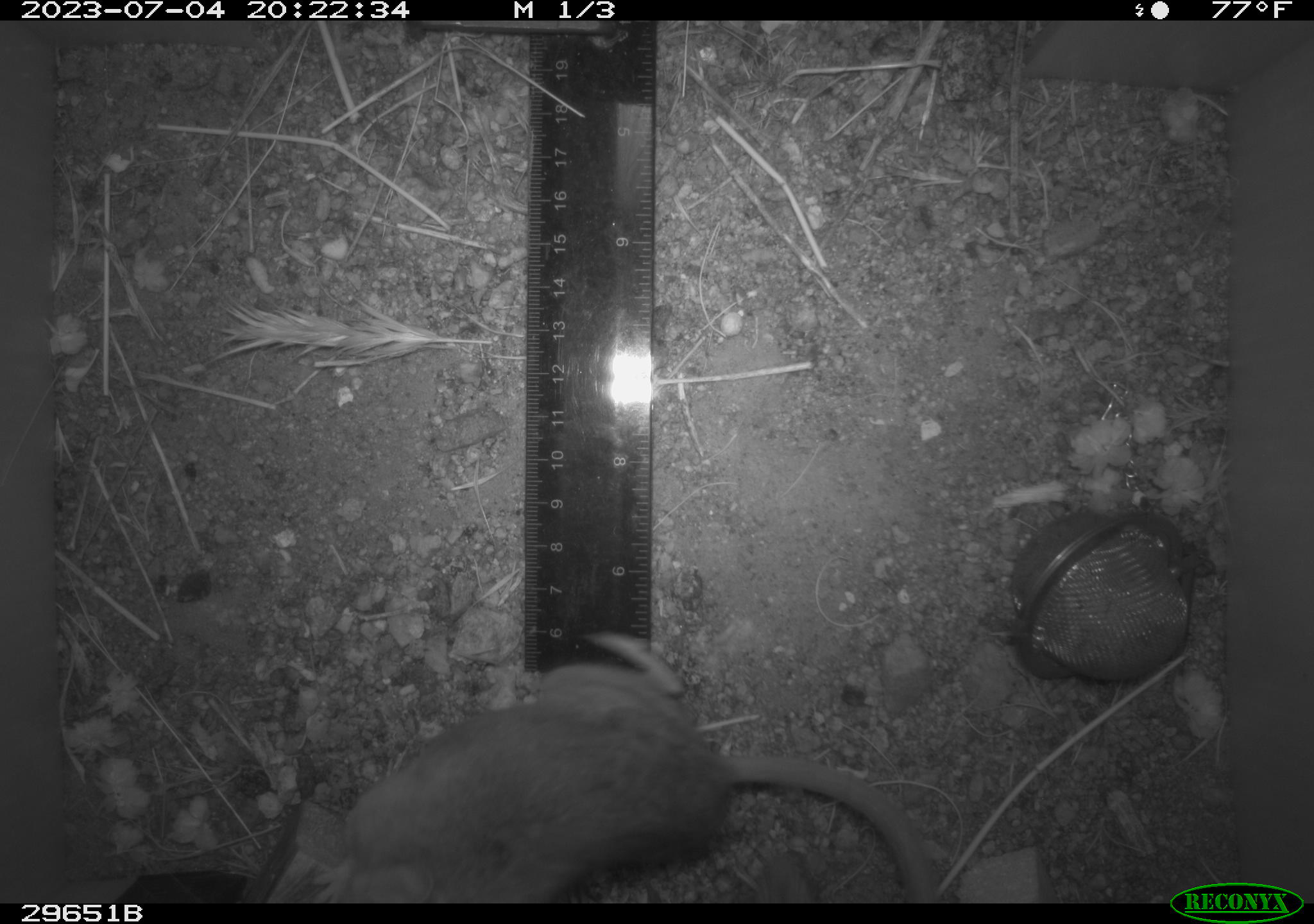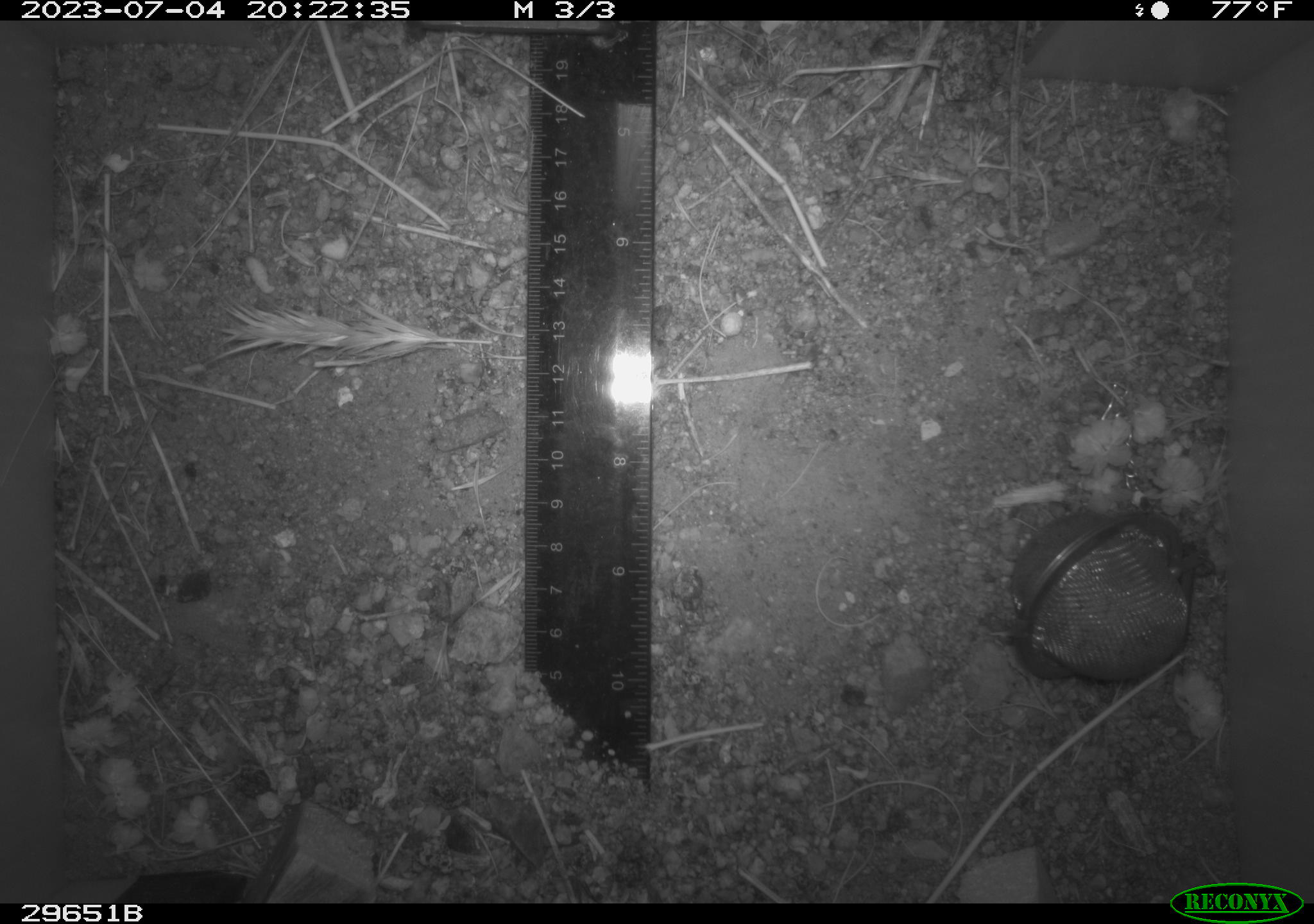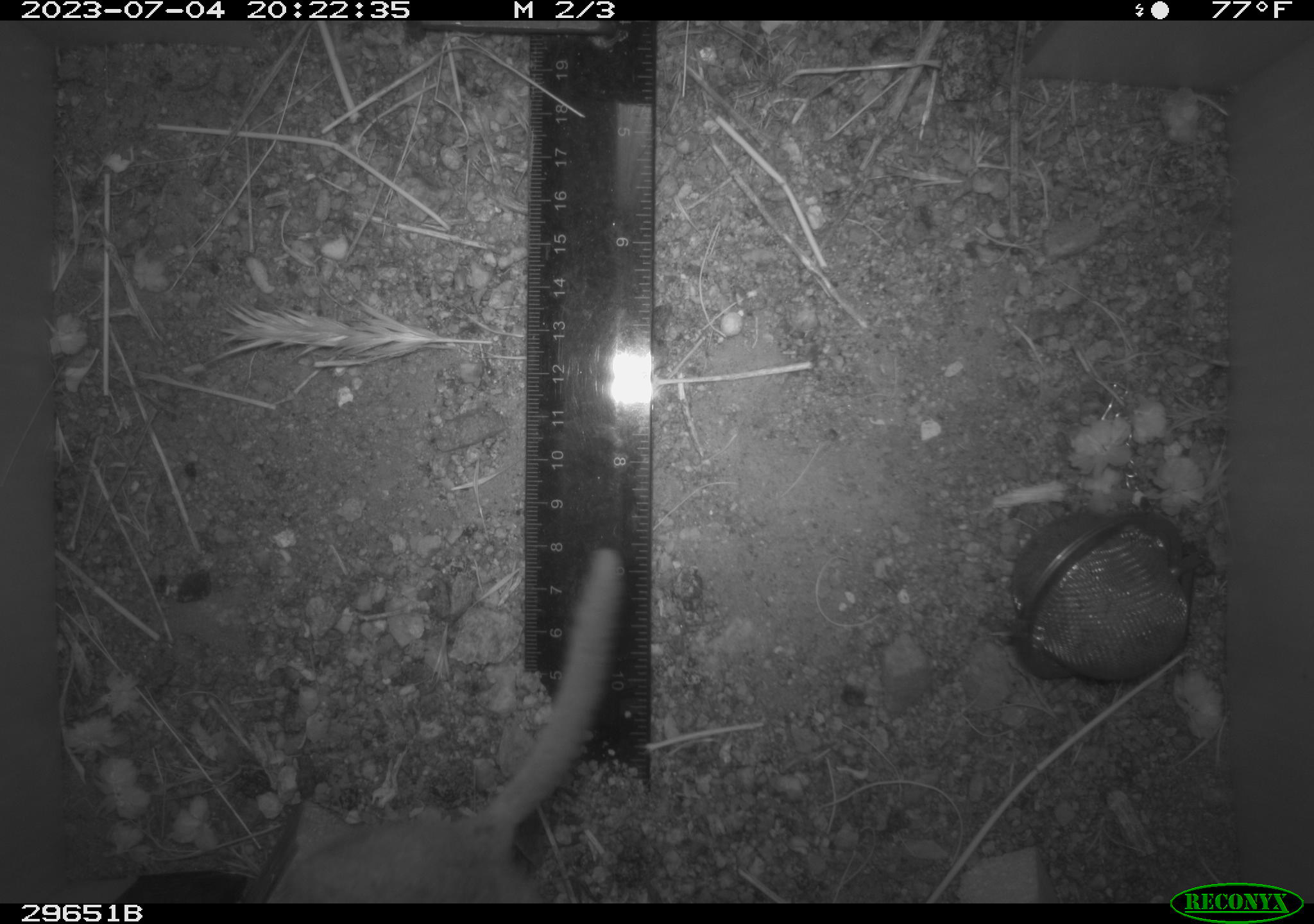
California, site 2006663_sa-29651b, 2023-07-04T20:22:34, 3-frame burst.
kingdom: Animalia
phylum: Chordata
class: Mammalia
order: Rodentia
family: Cricetidae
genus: Neotoma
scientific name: Neotoma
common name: pack rat or woodrat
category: neotoma species